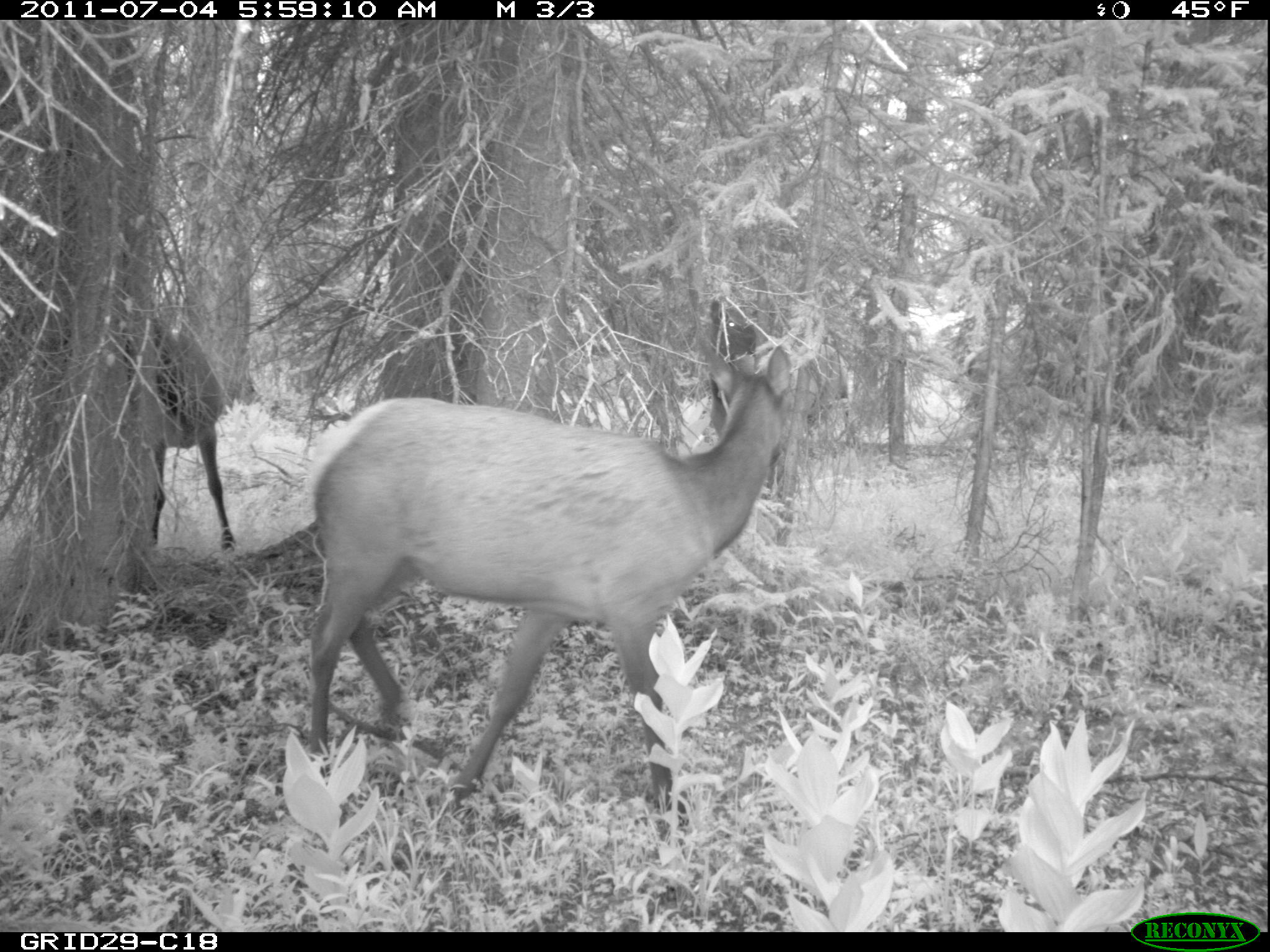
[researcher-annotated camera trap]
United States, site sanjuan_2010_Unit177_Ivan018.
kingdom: Animalia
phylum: Chordata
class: Mammalia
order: Artiodactyla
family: Cervidae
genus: Cervus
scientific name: Cervus elaphus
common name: red deer